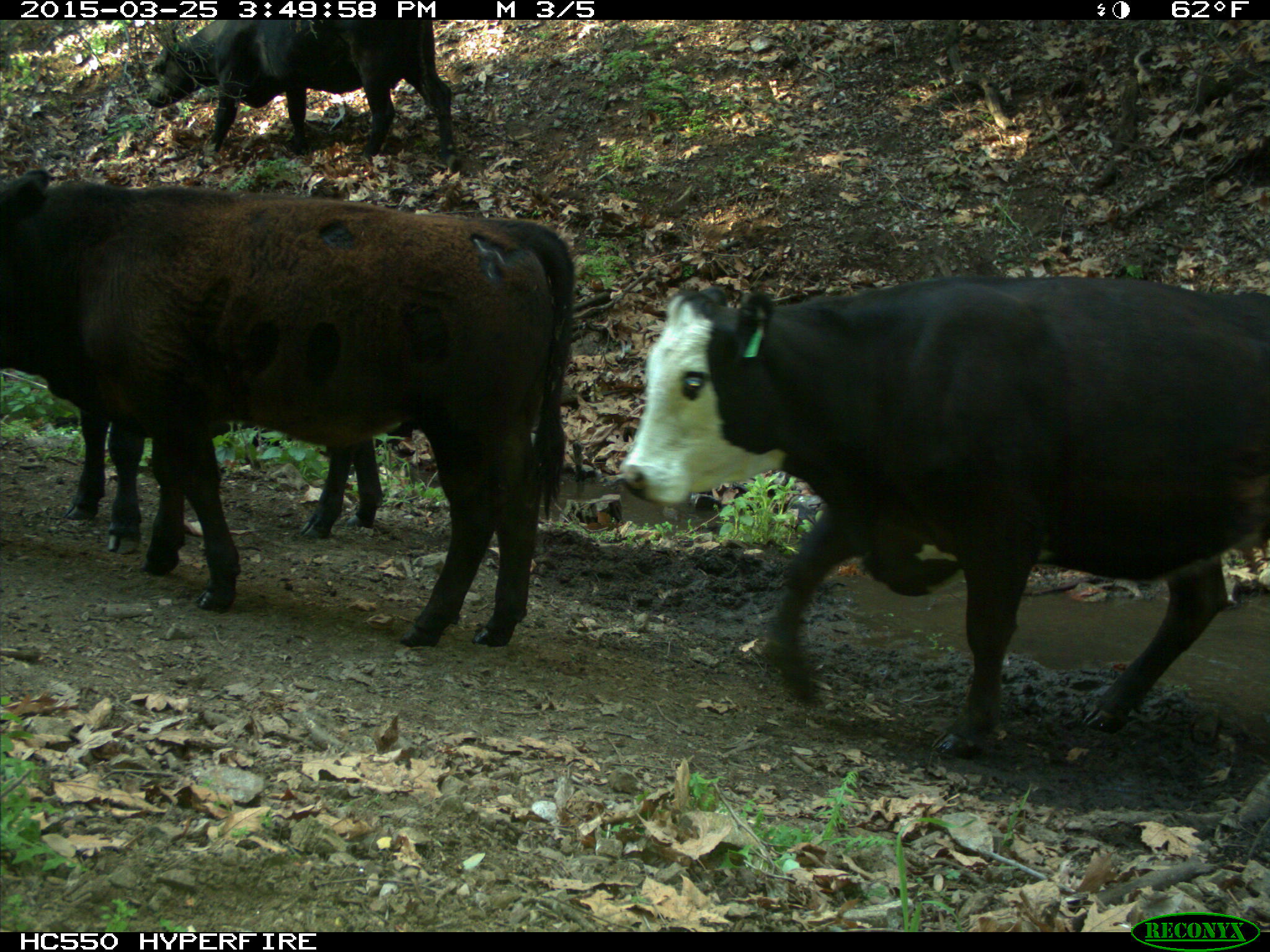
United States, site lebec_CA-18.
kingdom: Animalia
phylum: Chordata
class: Mammalia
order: Artiodactyla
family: Bovidae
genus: Bos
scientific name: Bos taurus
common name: domestic cow